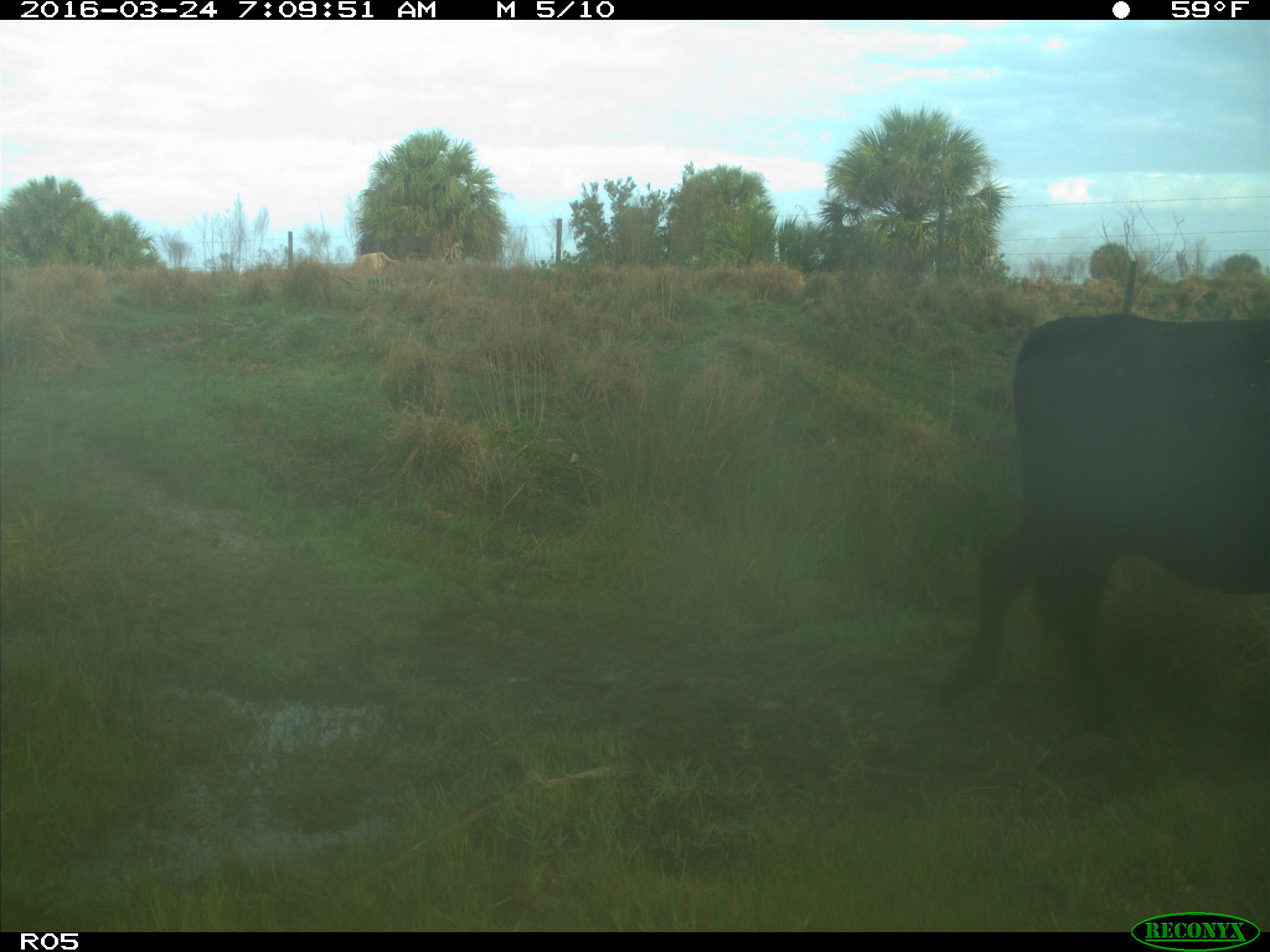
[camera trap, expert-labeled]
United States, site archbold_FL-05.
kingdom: Animalia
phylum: Chordata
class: Mammalia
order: Artiodactyla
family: Bovidae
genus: Bos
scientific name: Bos taurus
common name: domestic cow